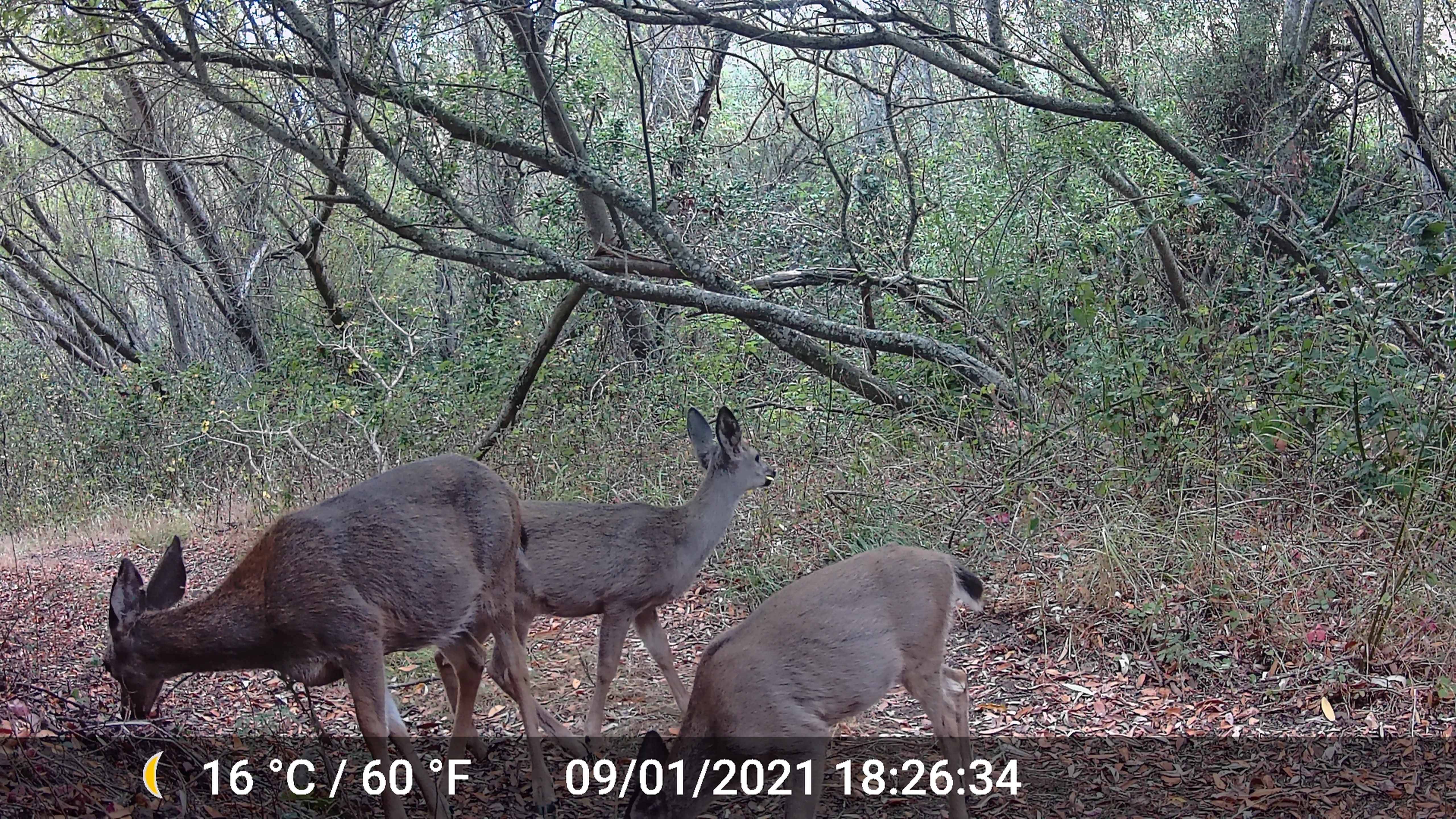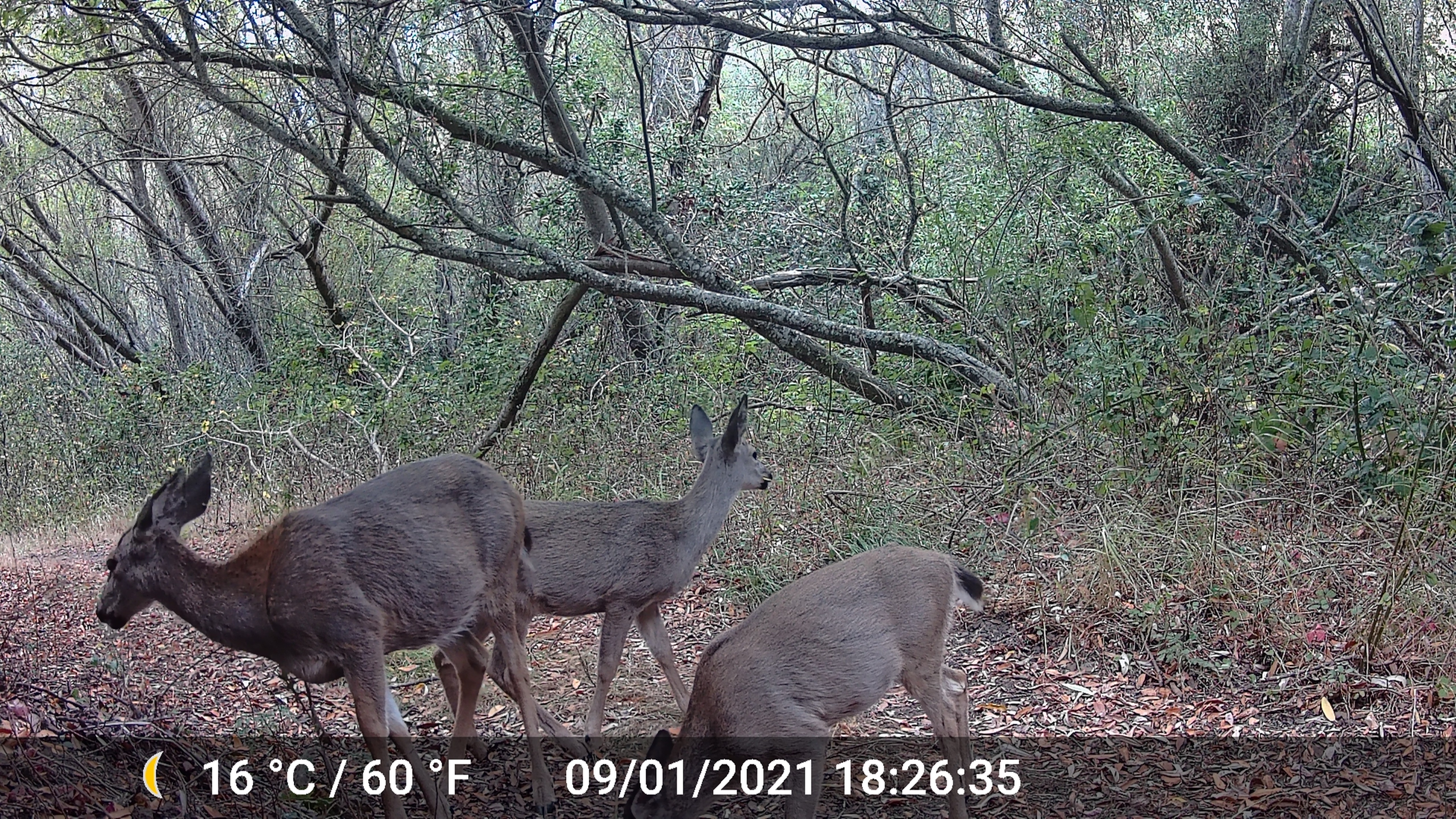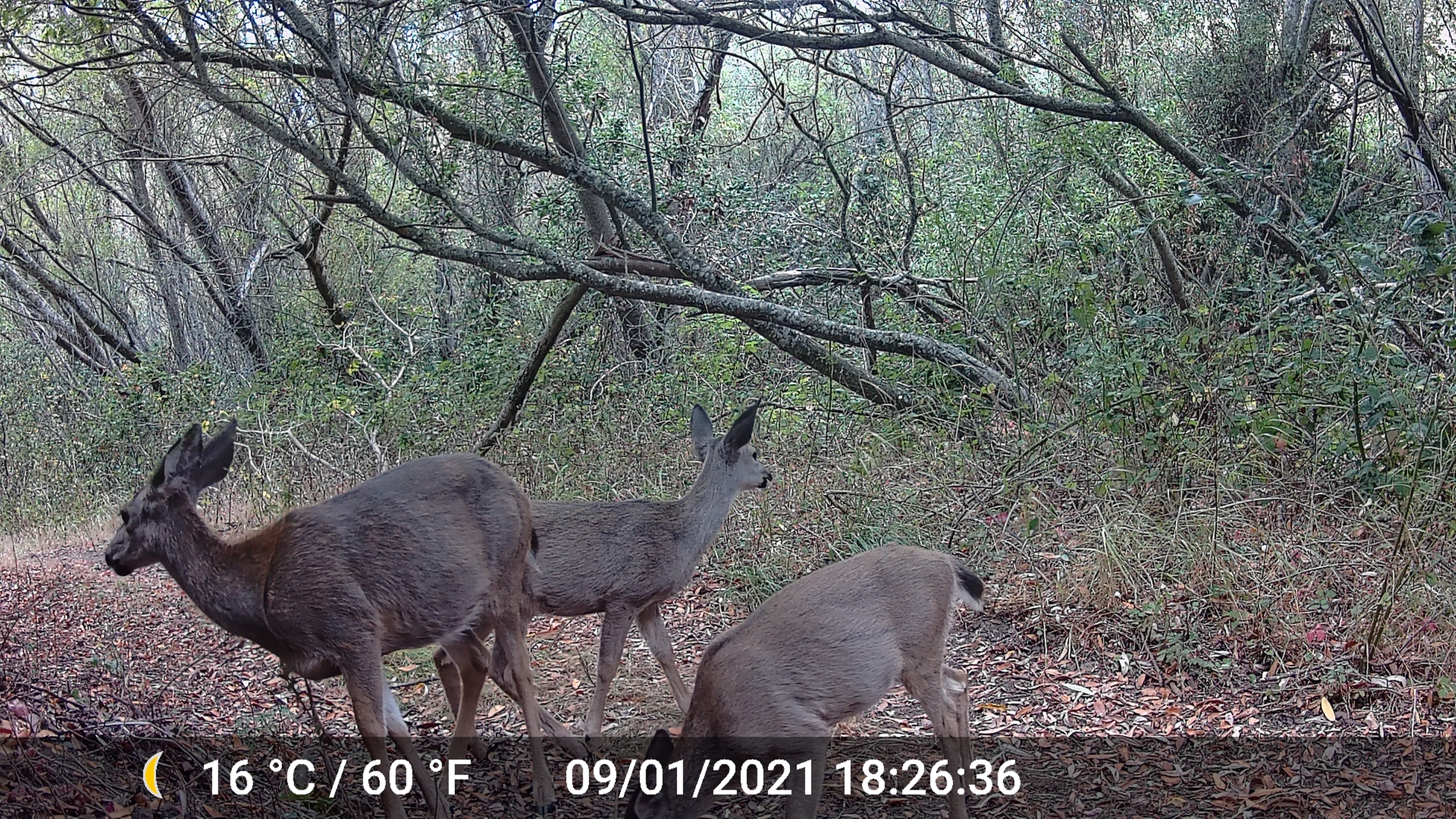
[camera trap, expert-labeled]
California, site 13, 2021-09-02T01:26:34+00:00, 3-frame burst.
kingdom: Animalia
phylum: Chordata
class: Mammalia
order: Artiodactyla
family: Cervidae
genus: Odocoileus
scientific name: Odocoileus hemionus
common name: mule deer